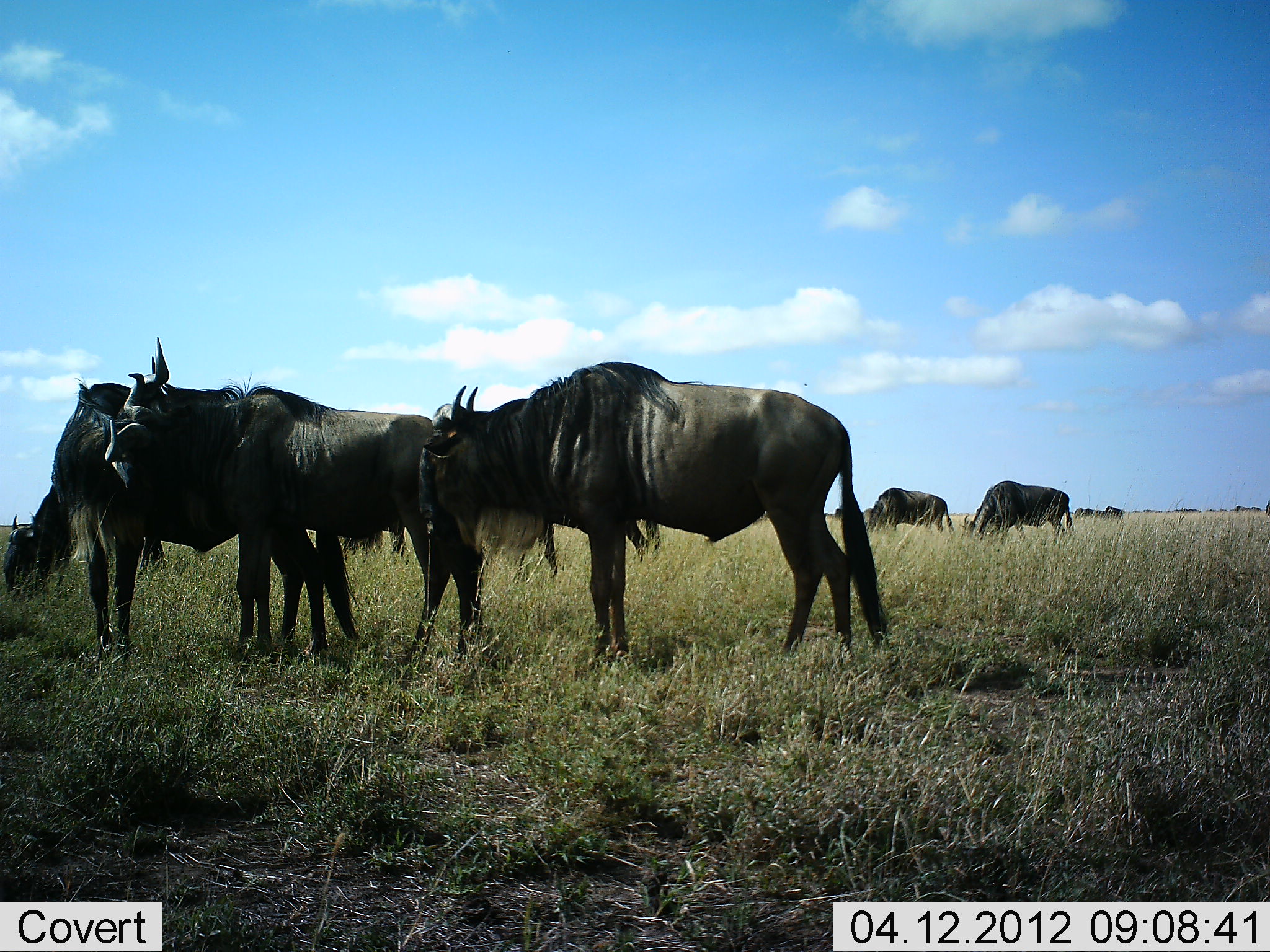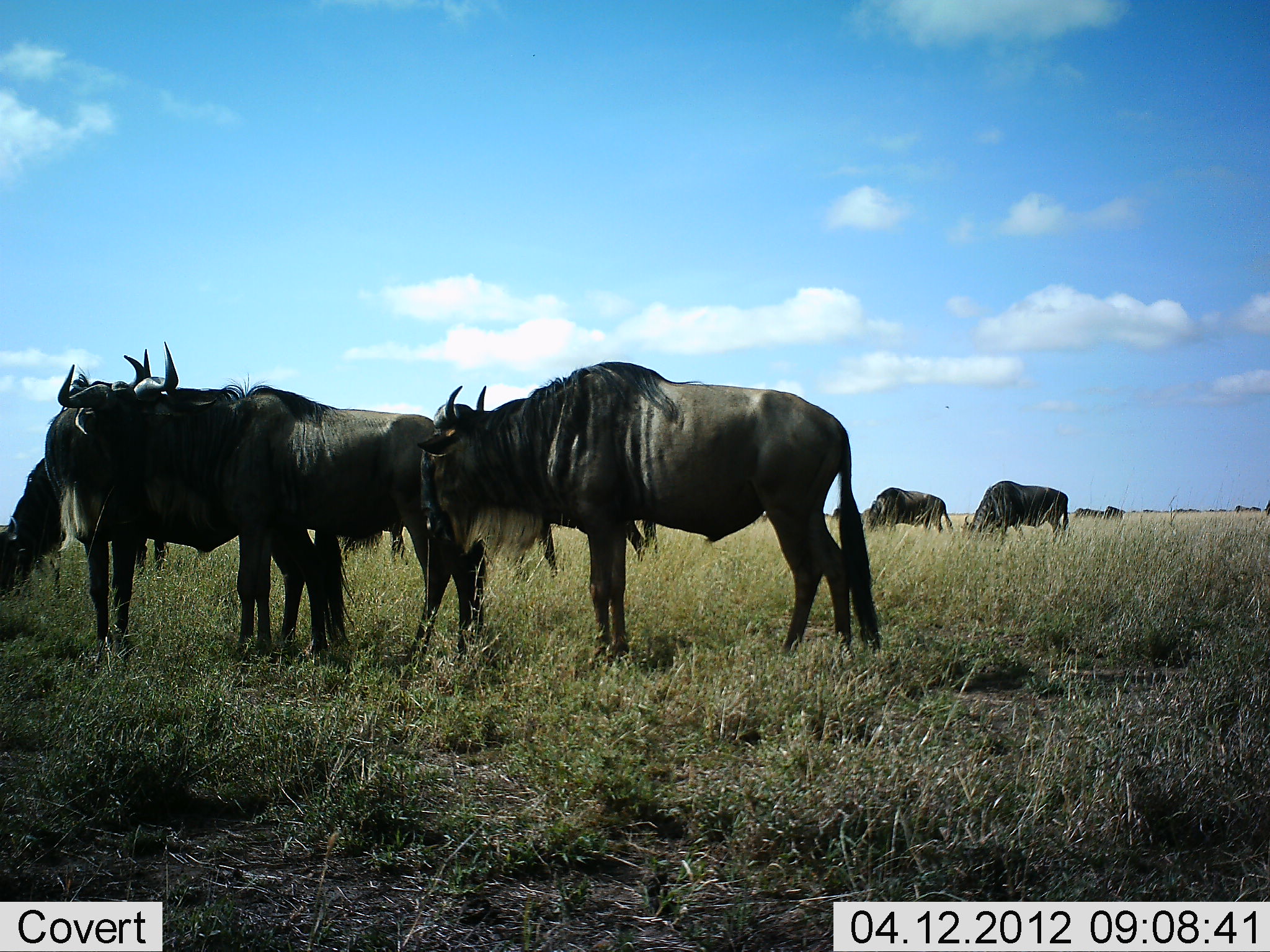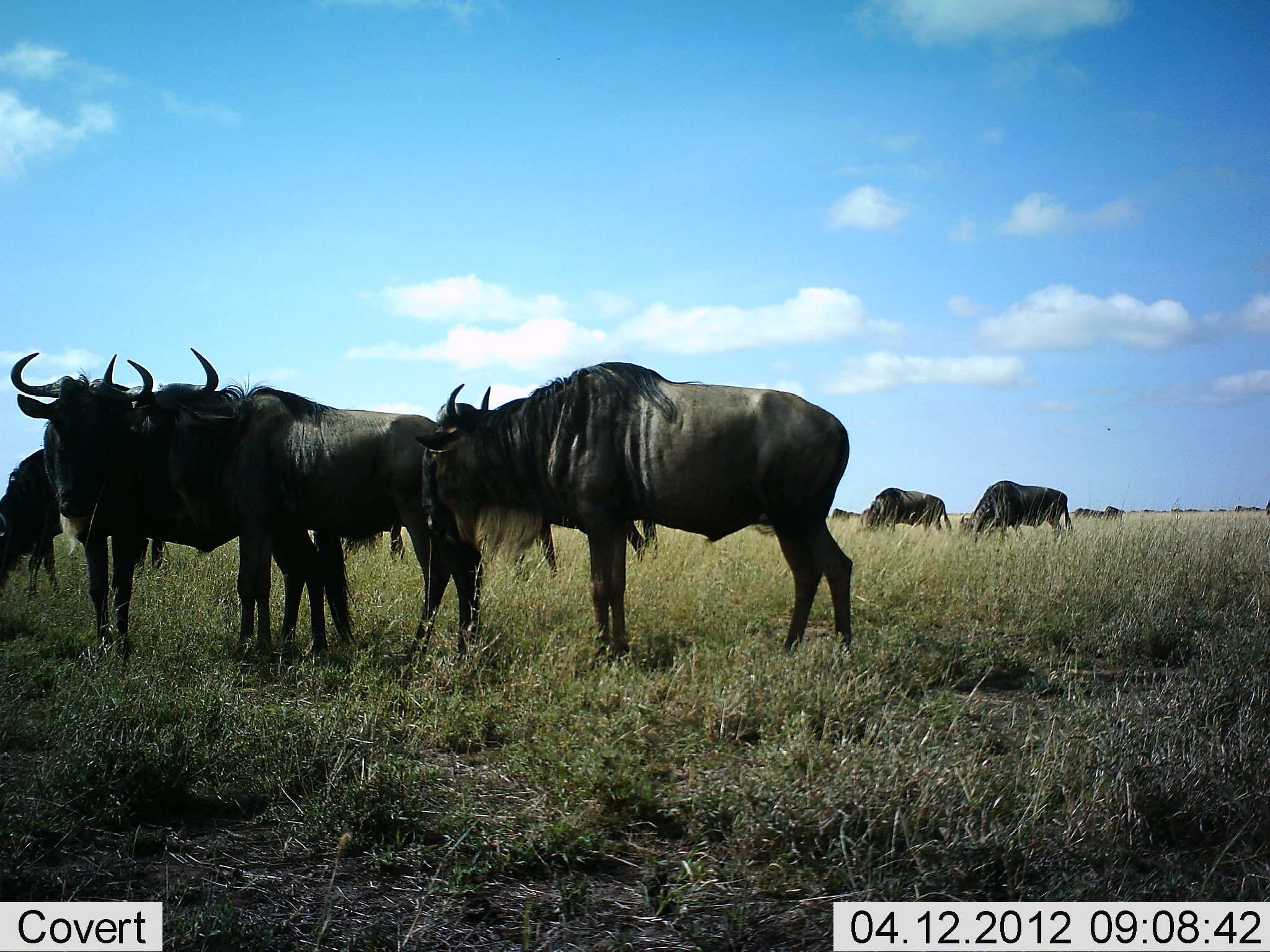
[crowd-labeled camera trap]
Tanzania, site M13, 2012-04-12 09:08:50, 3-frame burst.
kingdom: Animalia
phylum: Chordata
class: Mammalia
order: Artiodactyla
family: Bovidae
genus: Connochaetes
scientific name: Connochaetes taurinus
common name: blue wildebeest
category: wildebeest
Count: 9.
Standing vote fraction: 93%.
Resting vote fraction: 0%.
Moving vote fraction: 7%.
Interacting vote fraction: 29%.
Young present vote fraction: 0%.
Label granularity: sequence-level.